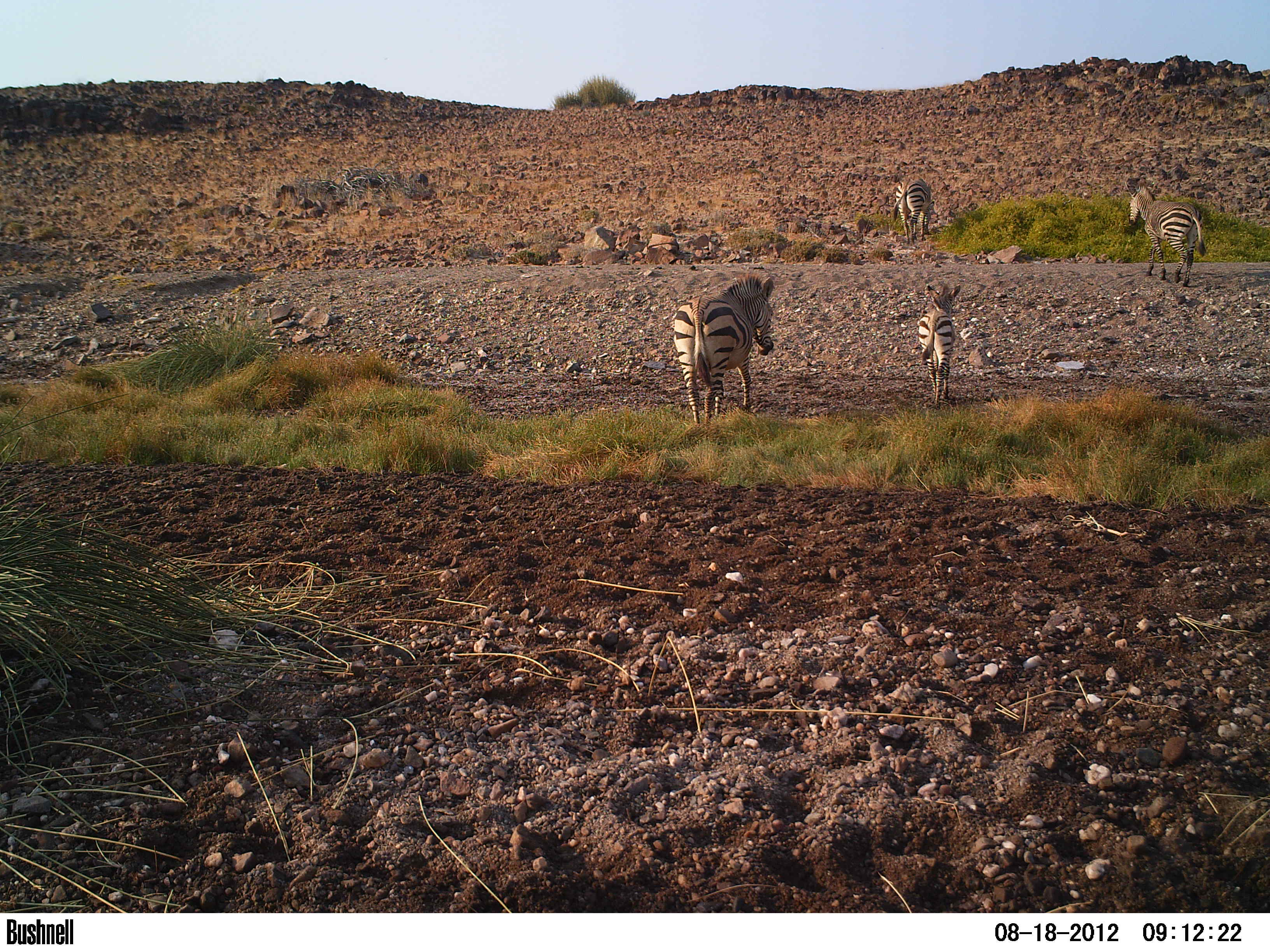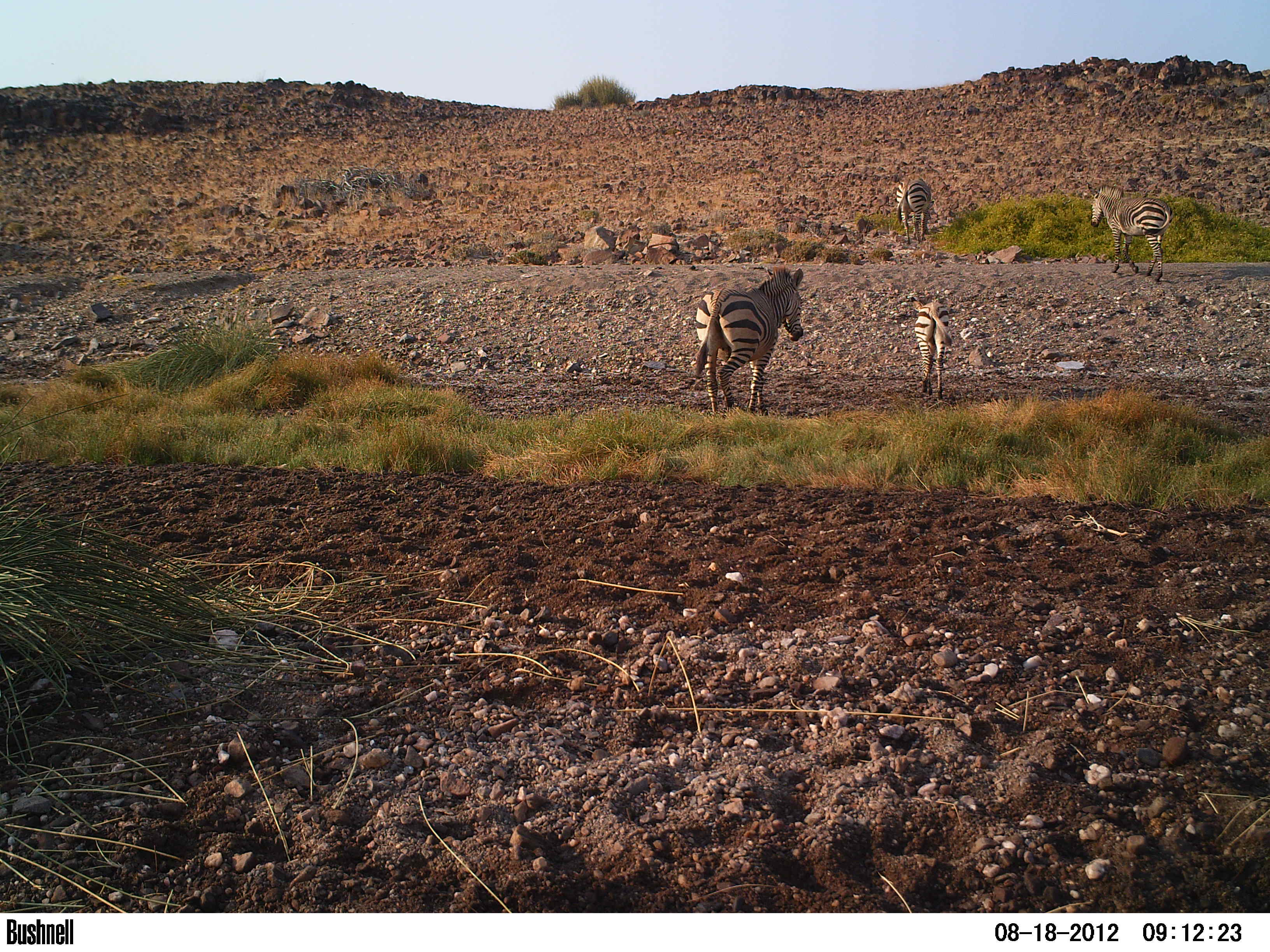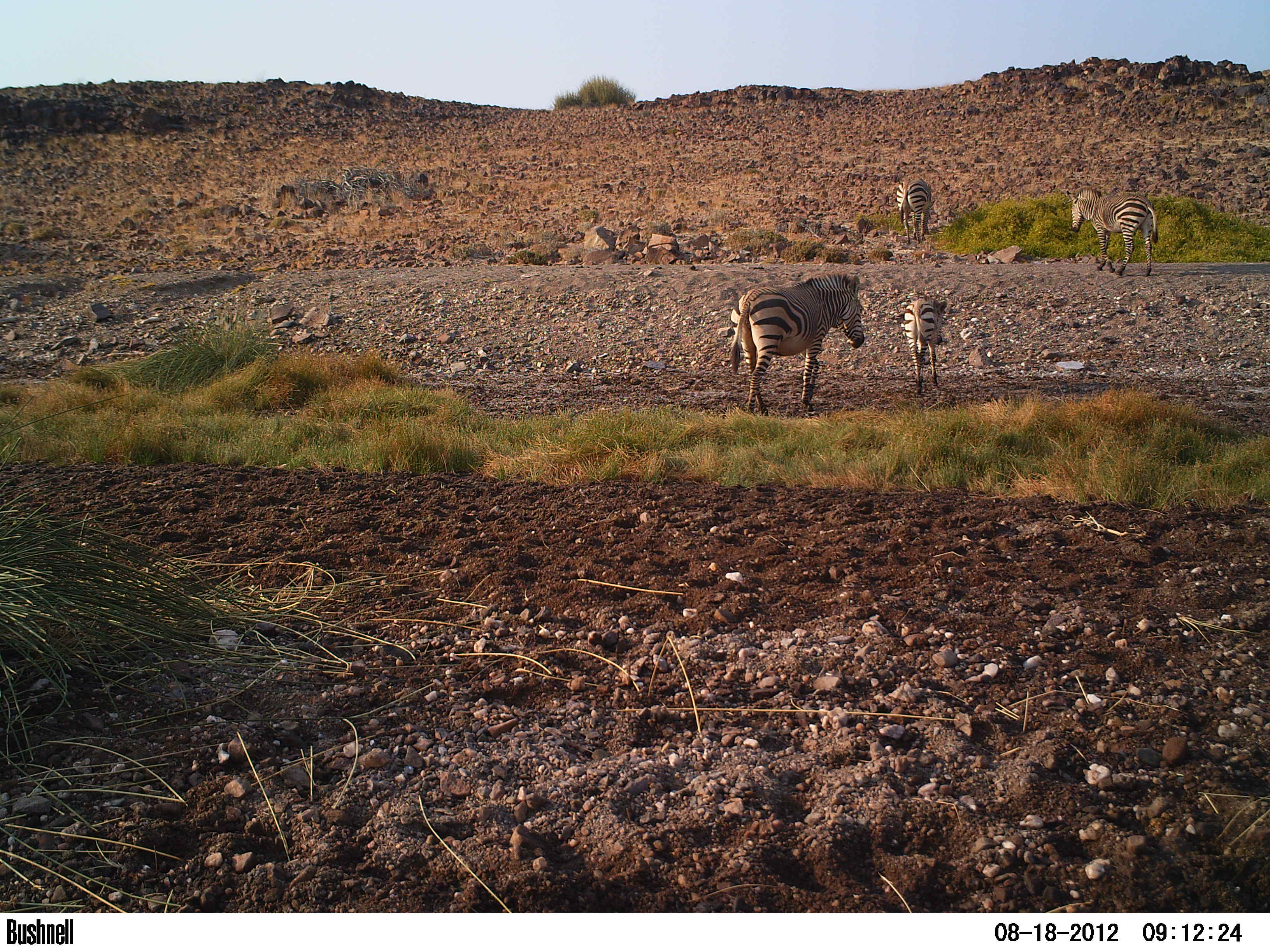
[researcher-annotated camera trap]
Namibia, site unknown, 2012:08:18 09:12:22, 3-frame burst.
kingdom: Animalia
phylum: Chordata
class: Mammalia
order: Perissodactyla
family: Equidae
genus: Equus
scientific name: Equus zebra hartmannae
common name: hartmann's mountain zebra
Equus zebra hartmannae (hartmann's mountain zebra).